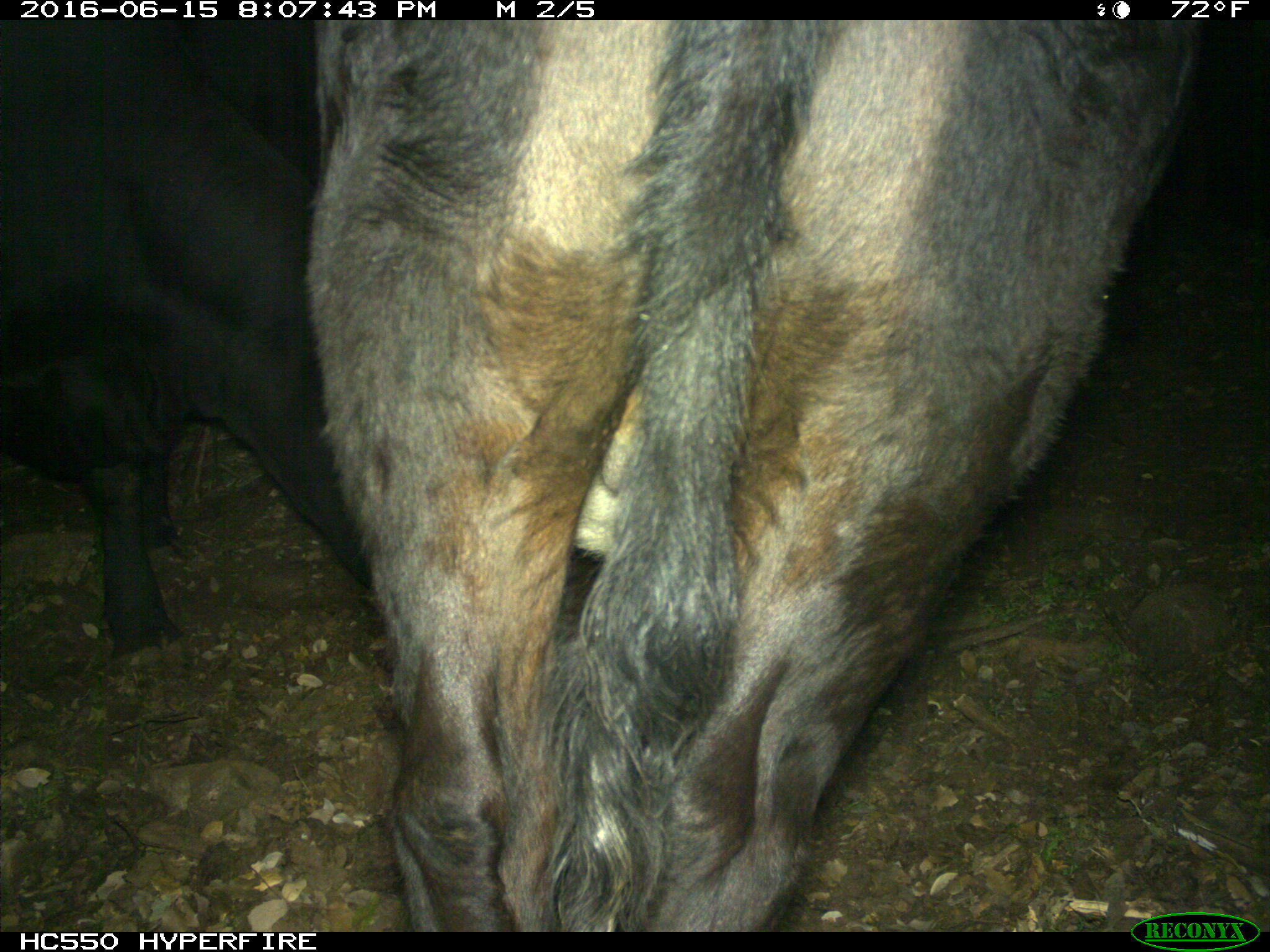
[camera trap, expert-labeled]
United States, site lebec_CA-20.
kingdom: Animalia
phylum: Chordata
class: Mammalia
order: Artiodactyla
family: Bovidae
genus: Bos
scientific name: Bos taurus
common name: domestic cow